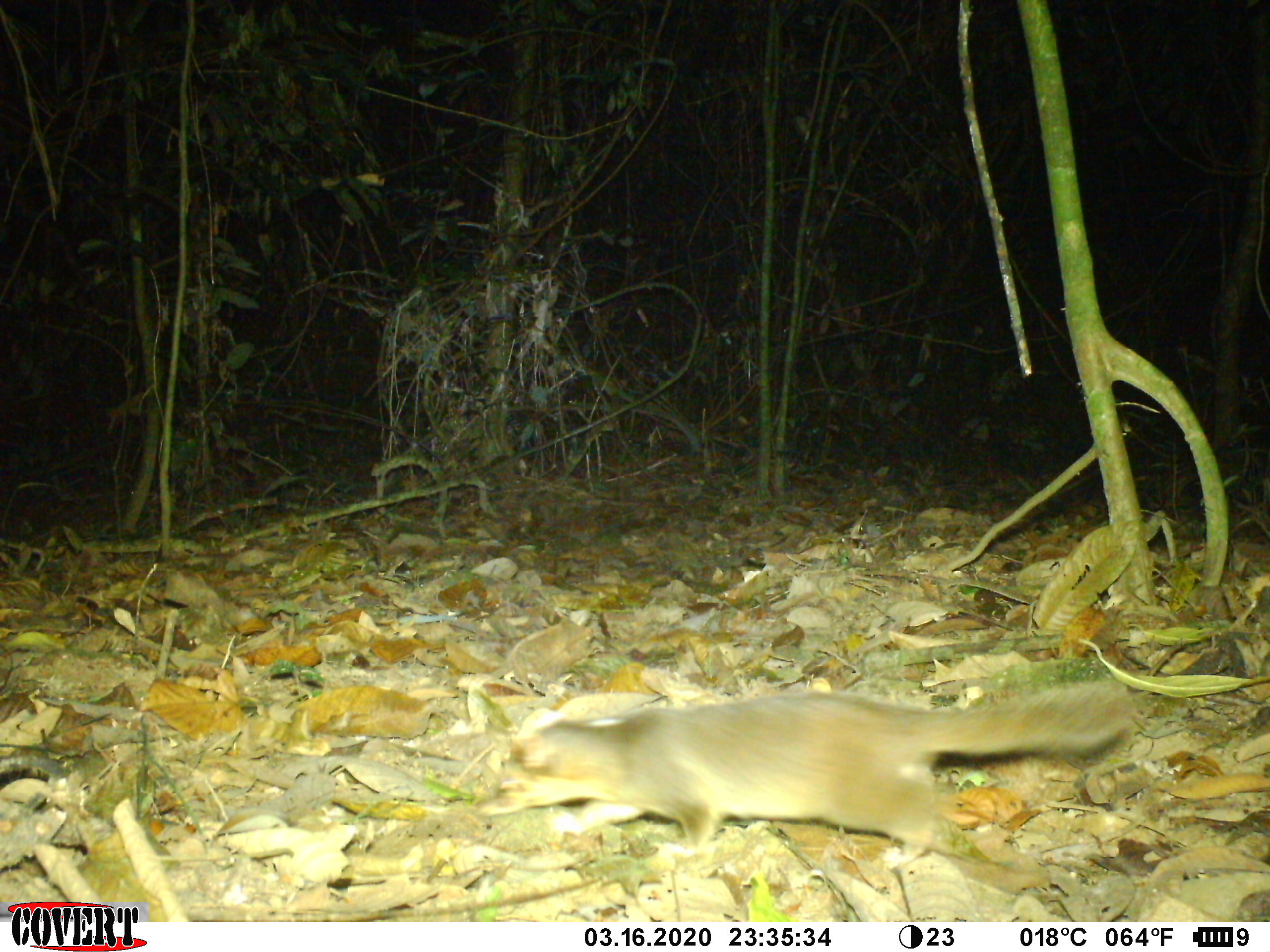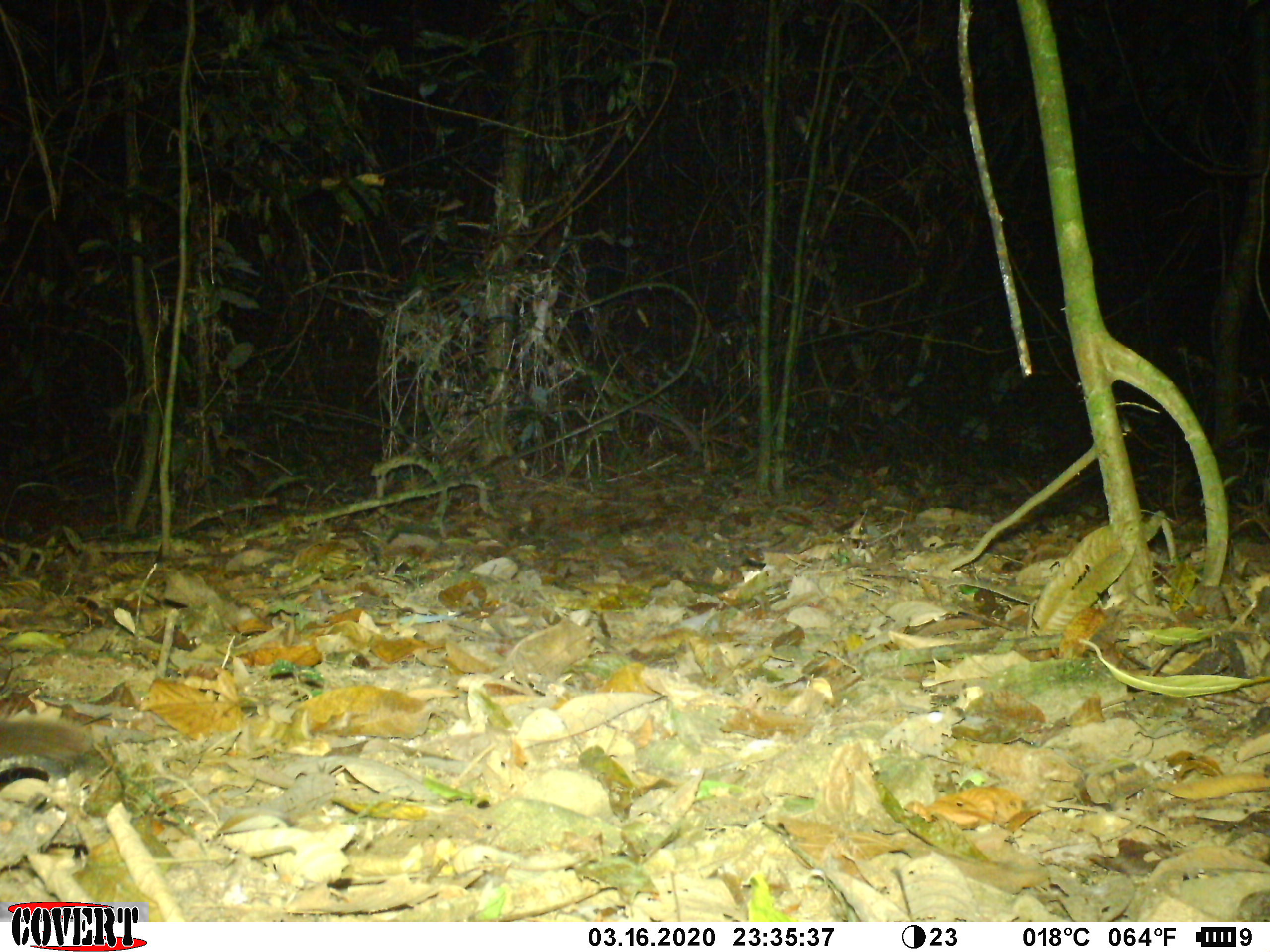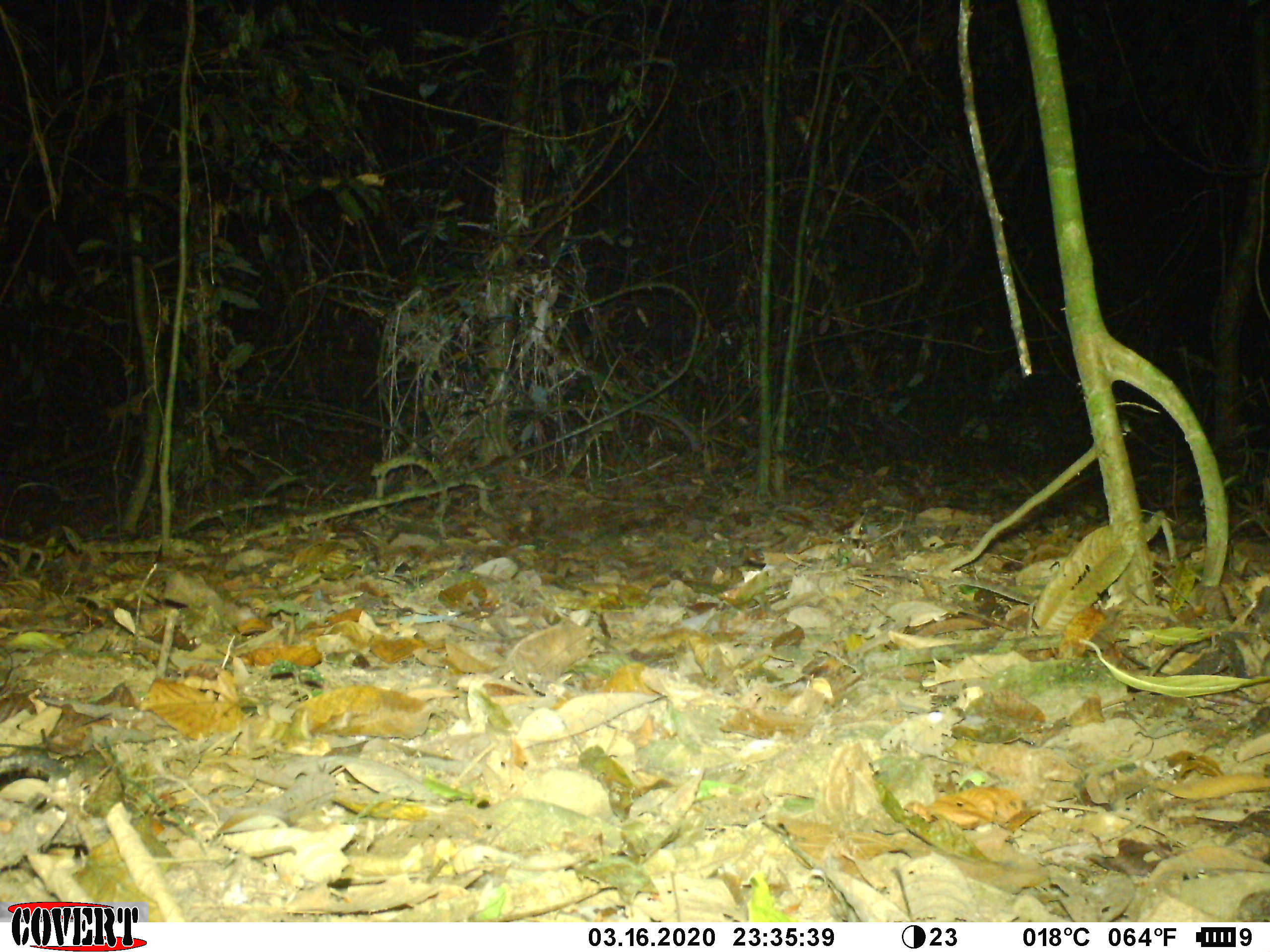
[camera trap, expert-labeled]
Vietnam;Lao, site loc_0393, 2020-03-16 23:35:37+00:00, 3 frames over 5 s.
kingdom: Animalia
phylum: Chordata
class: Mammalia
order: Carnivora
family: Mustelidae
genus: Melogale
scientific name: Melogale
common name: ferret badger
Ferret badger (Melogale). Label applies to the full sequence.